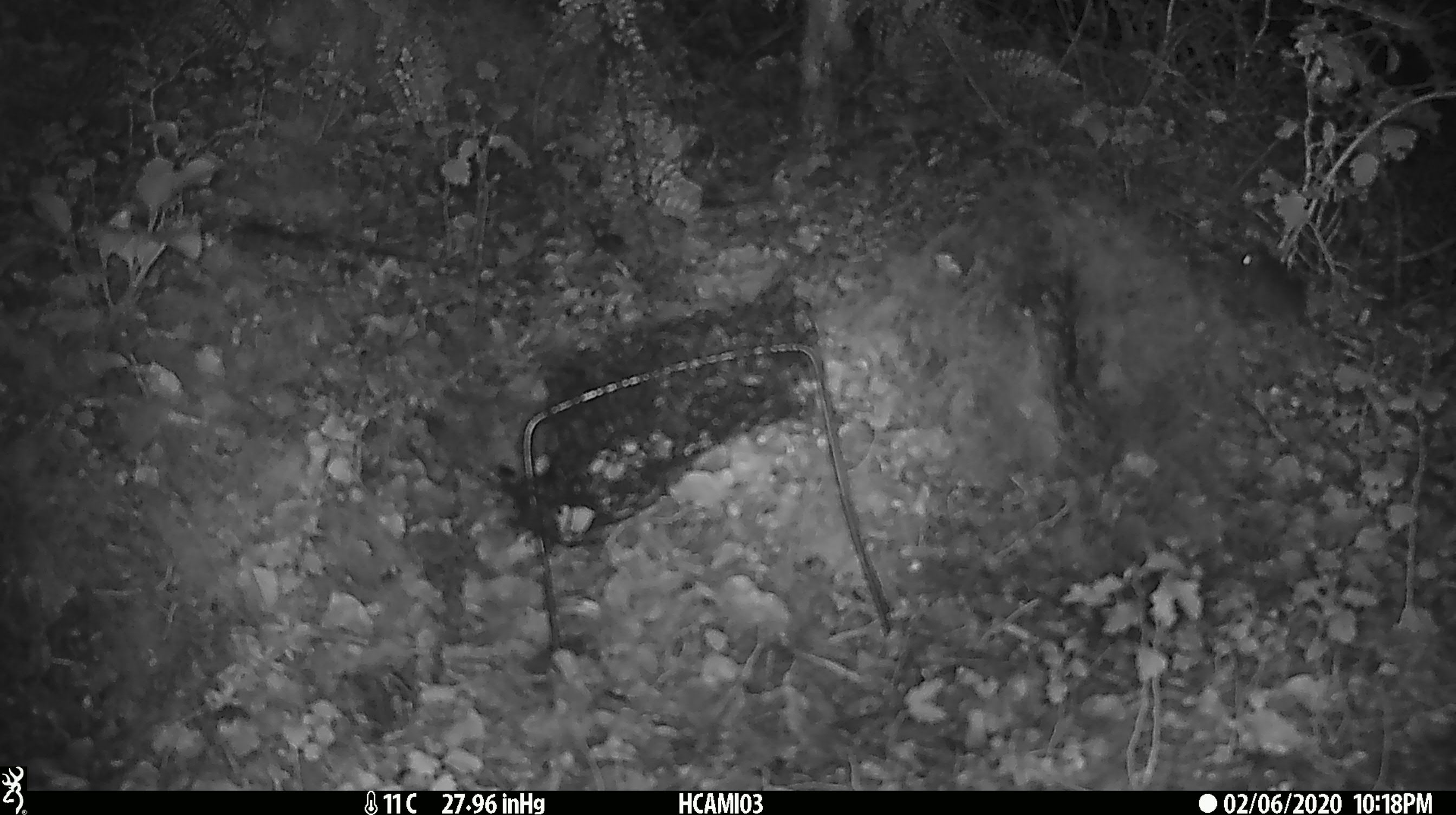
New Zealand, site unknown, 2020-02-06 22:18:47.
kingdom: Animalia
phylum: Chordata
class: Mammalia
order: Rodentia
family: Muridae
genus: Mus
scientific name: Mus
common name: mouse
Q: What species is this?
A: Mouse (Mus).